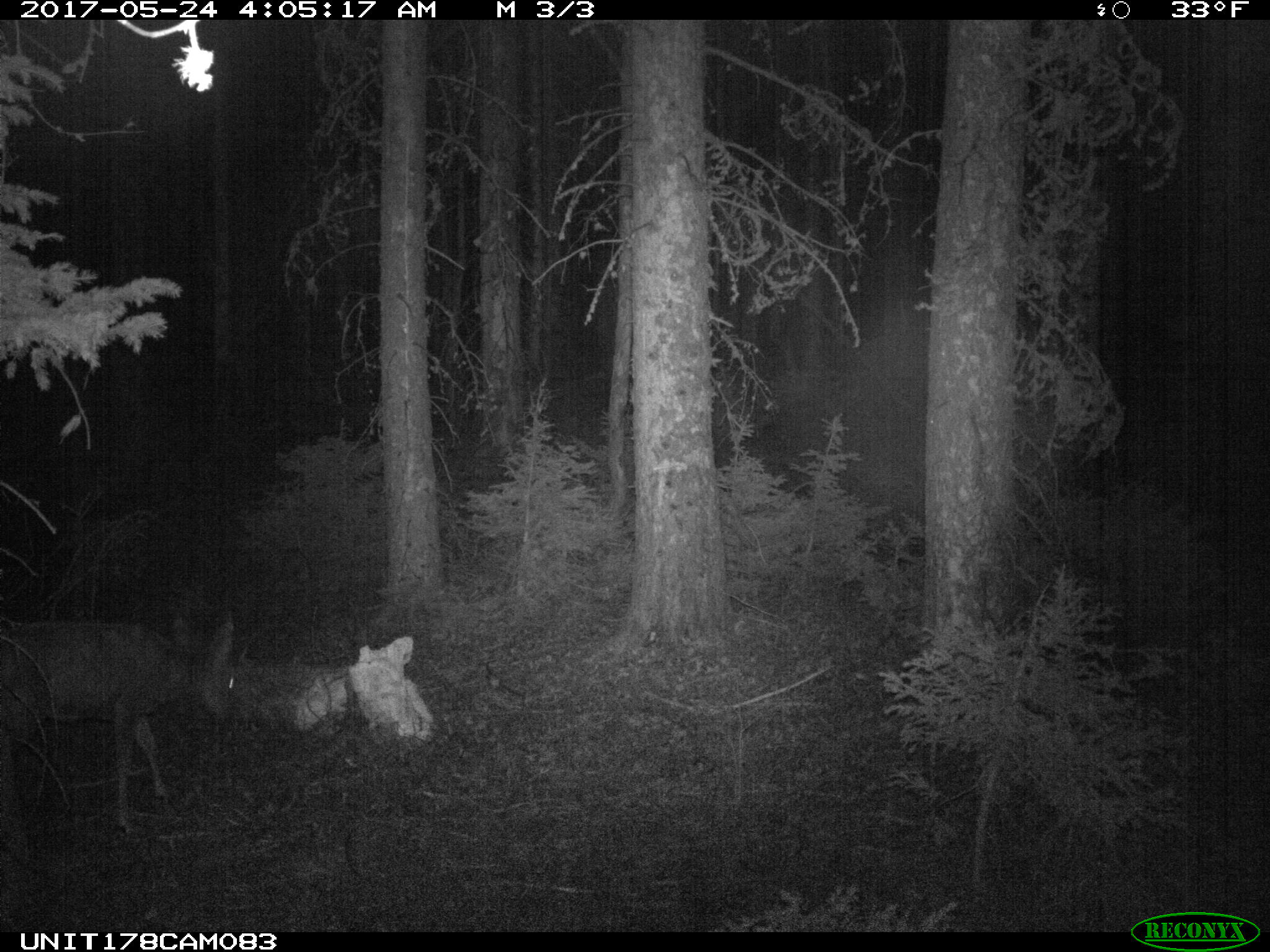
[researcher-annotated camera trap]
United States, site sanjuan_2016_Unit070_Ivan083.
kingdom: Animalia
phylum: Chordata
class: Mammalia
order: Artiodactyla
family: Cervidae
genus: Odocoileus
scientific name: Odocoileus hemionus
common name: mule deer